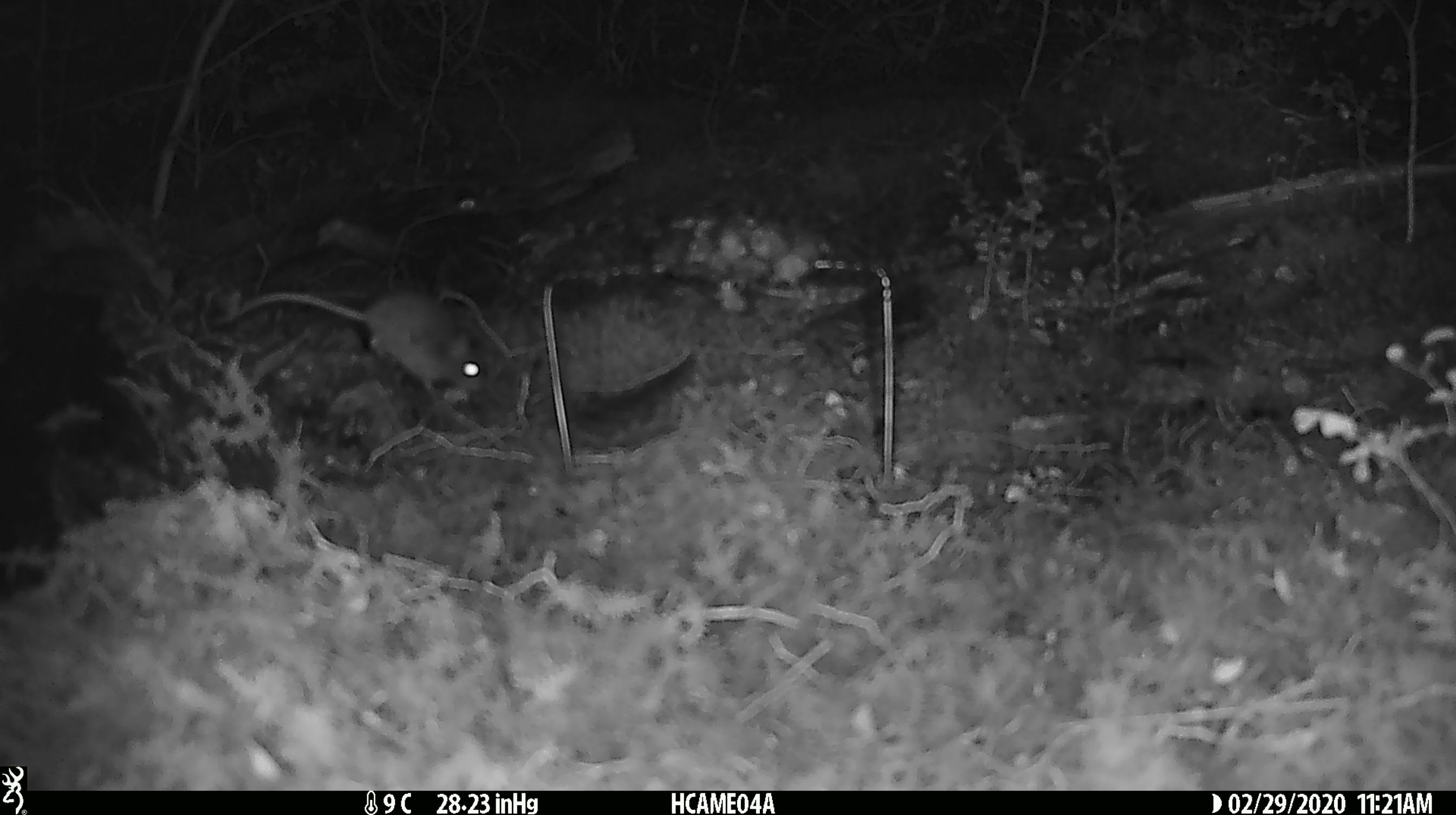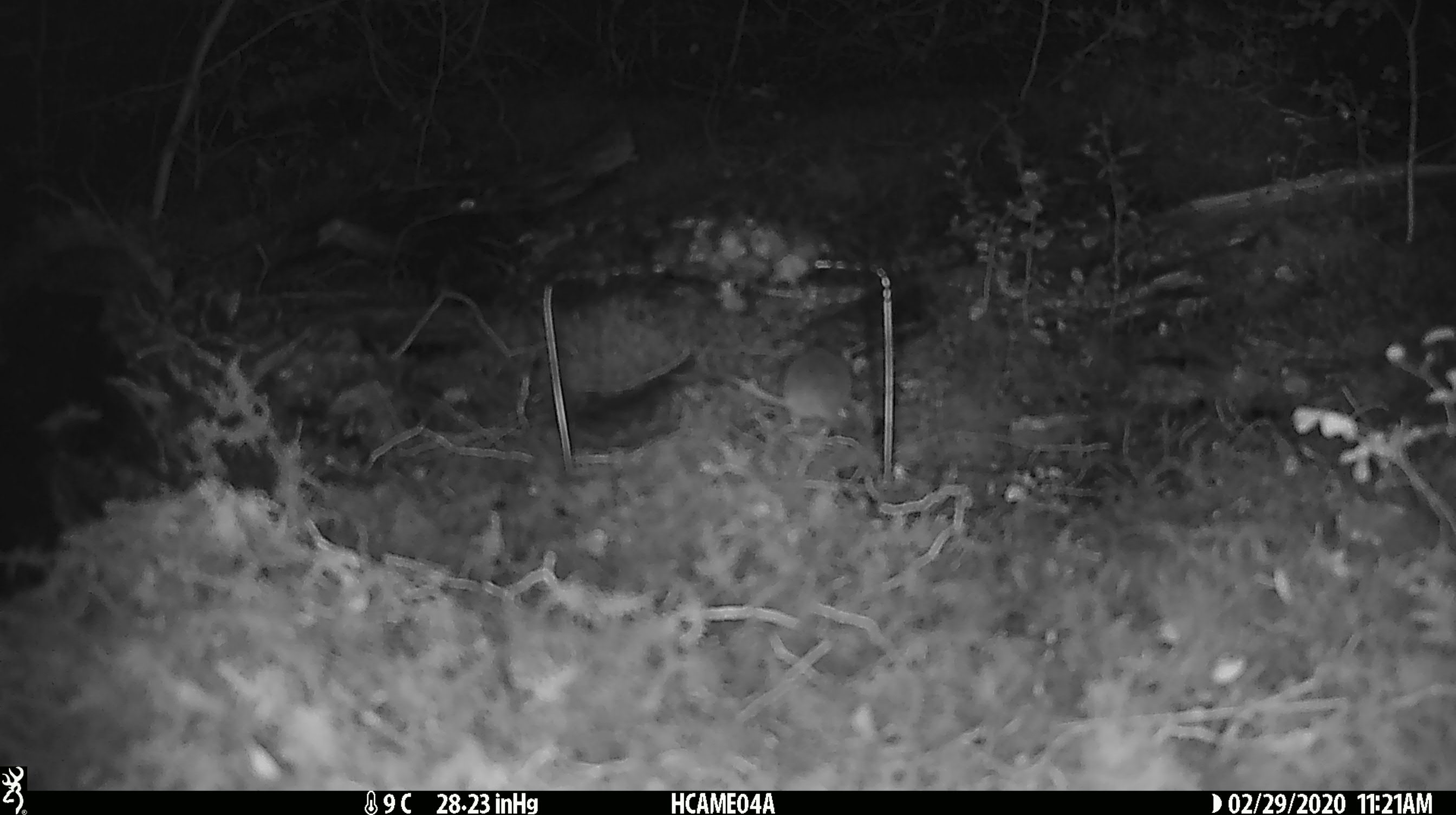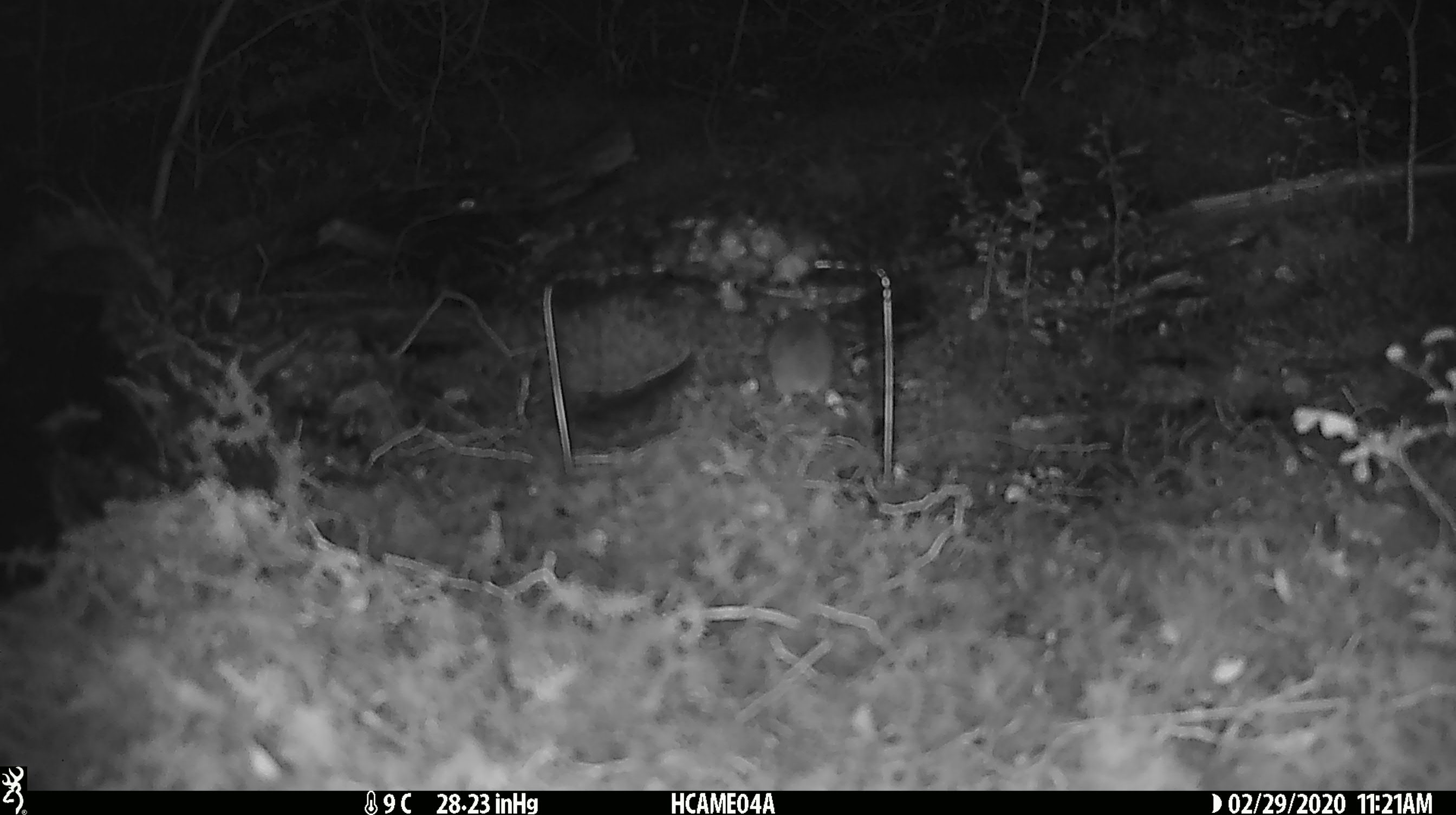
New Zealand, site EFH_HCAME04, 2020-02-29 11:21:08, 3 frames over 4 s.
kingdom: Animalia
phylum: Chordata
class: Mammalia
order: Rodentia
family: Muridae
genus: Mus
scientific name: Mus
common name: mouse